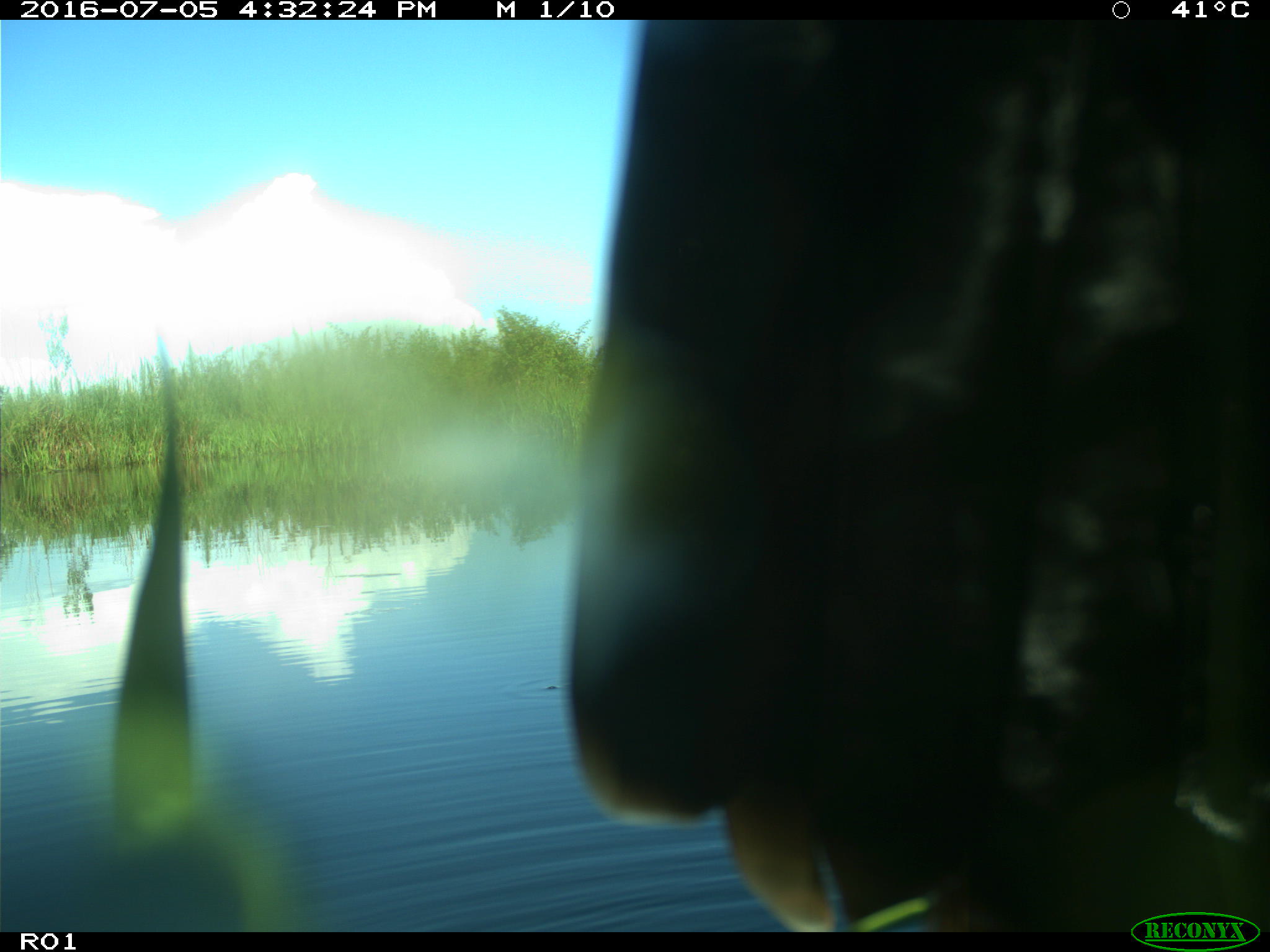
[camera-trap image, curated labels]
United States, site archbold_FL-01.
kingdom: Animalia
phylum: Chordata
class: Aves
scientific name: Aves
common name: birds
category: unidentified bird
Unidentified bird (birds) (Aves).